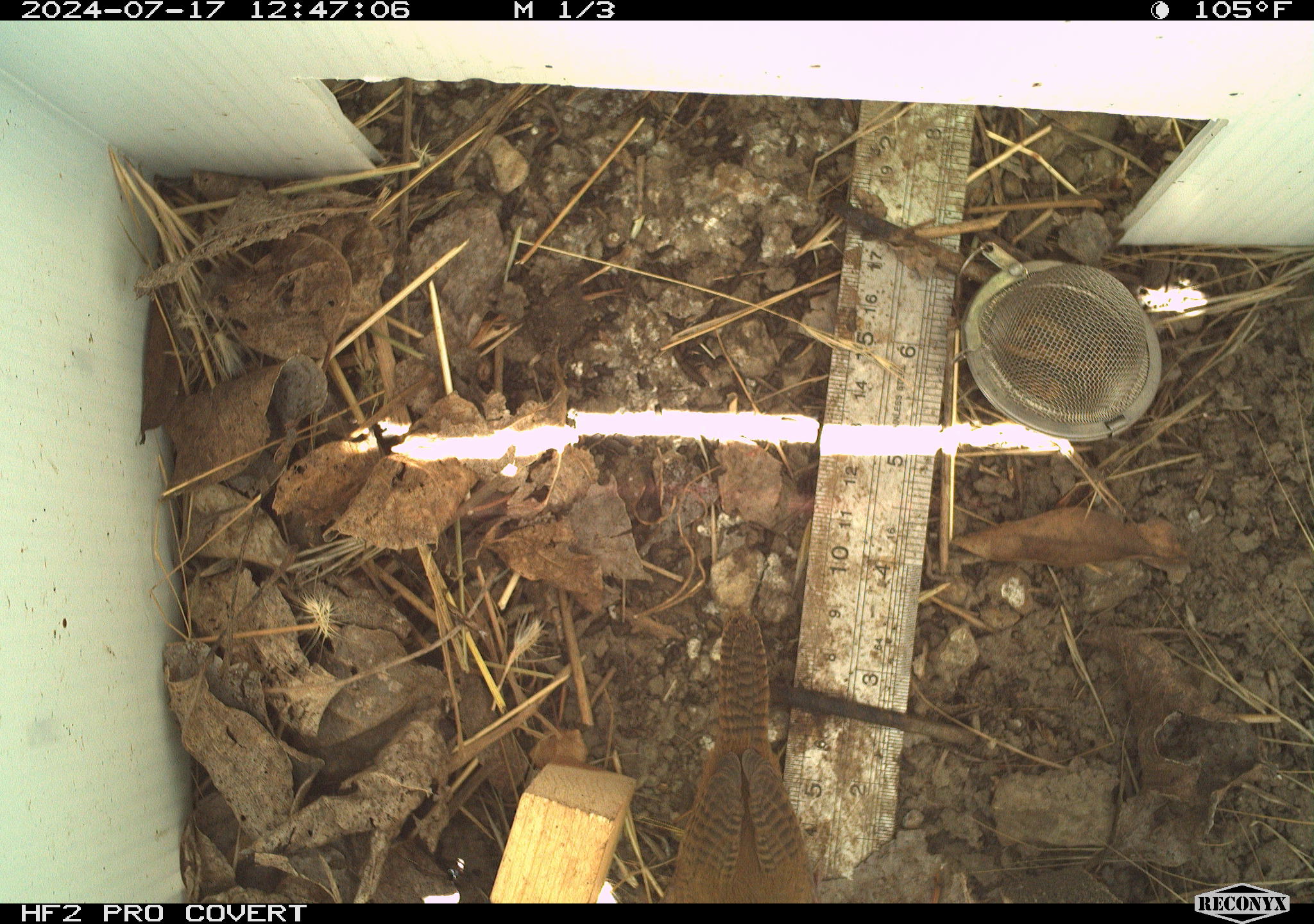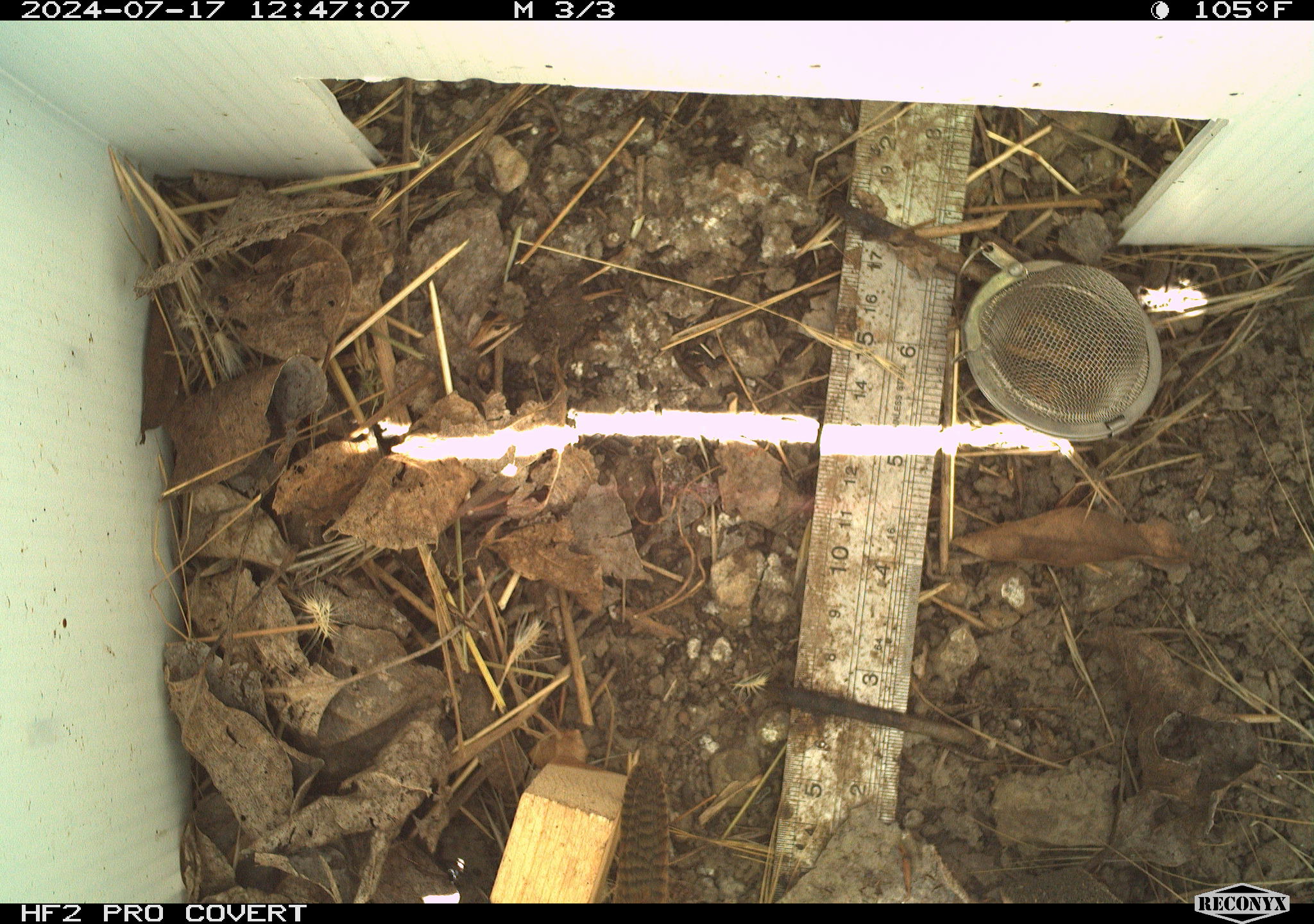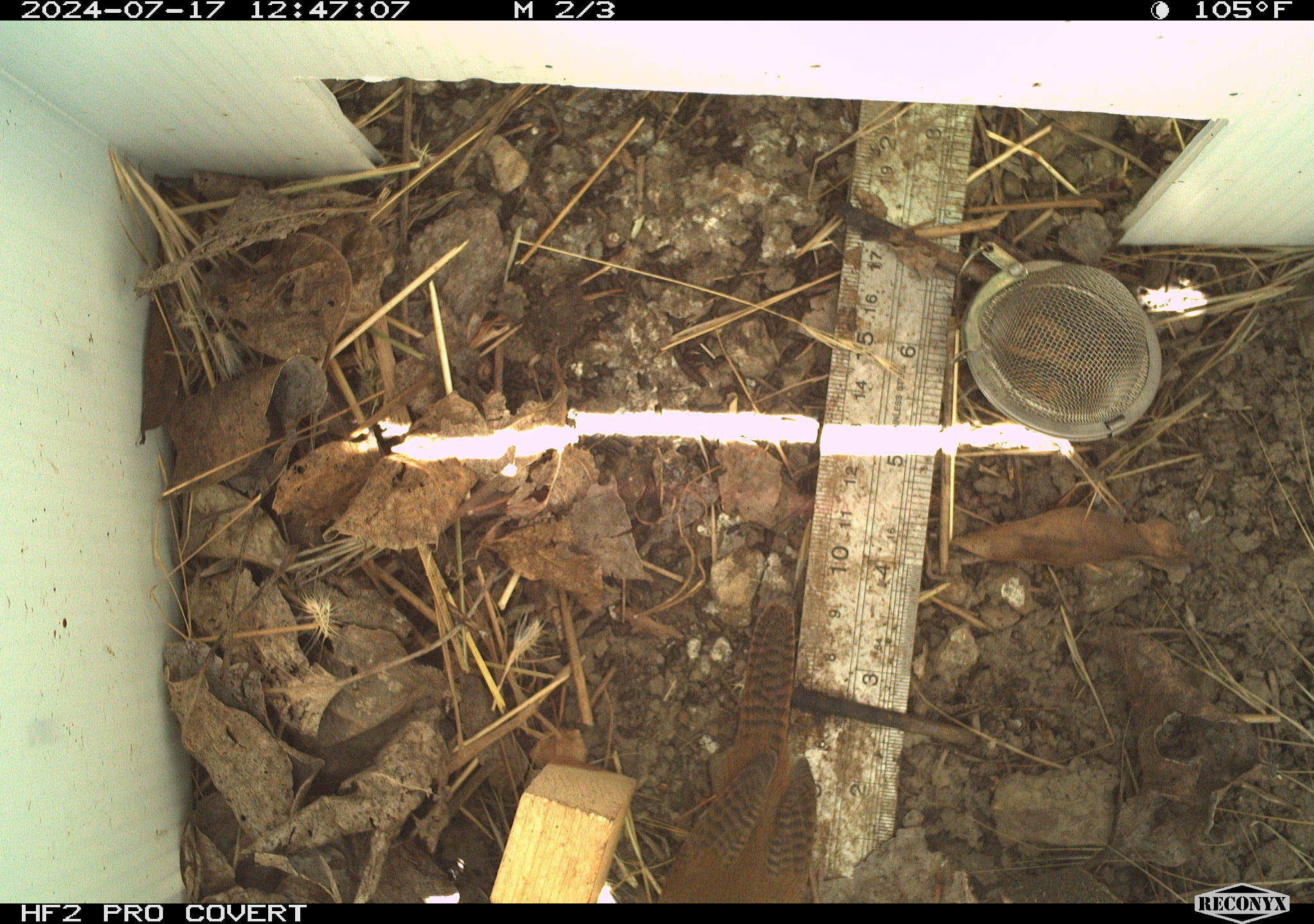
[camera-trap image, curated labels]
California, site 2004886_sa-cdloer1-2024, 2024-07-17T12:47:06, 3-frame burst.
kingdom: Animalia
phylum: Chordata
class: Aves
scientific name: Aves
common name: bird